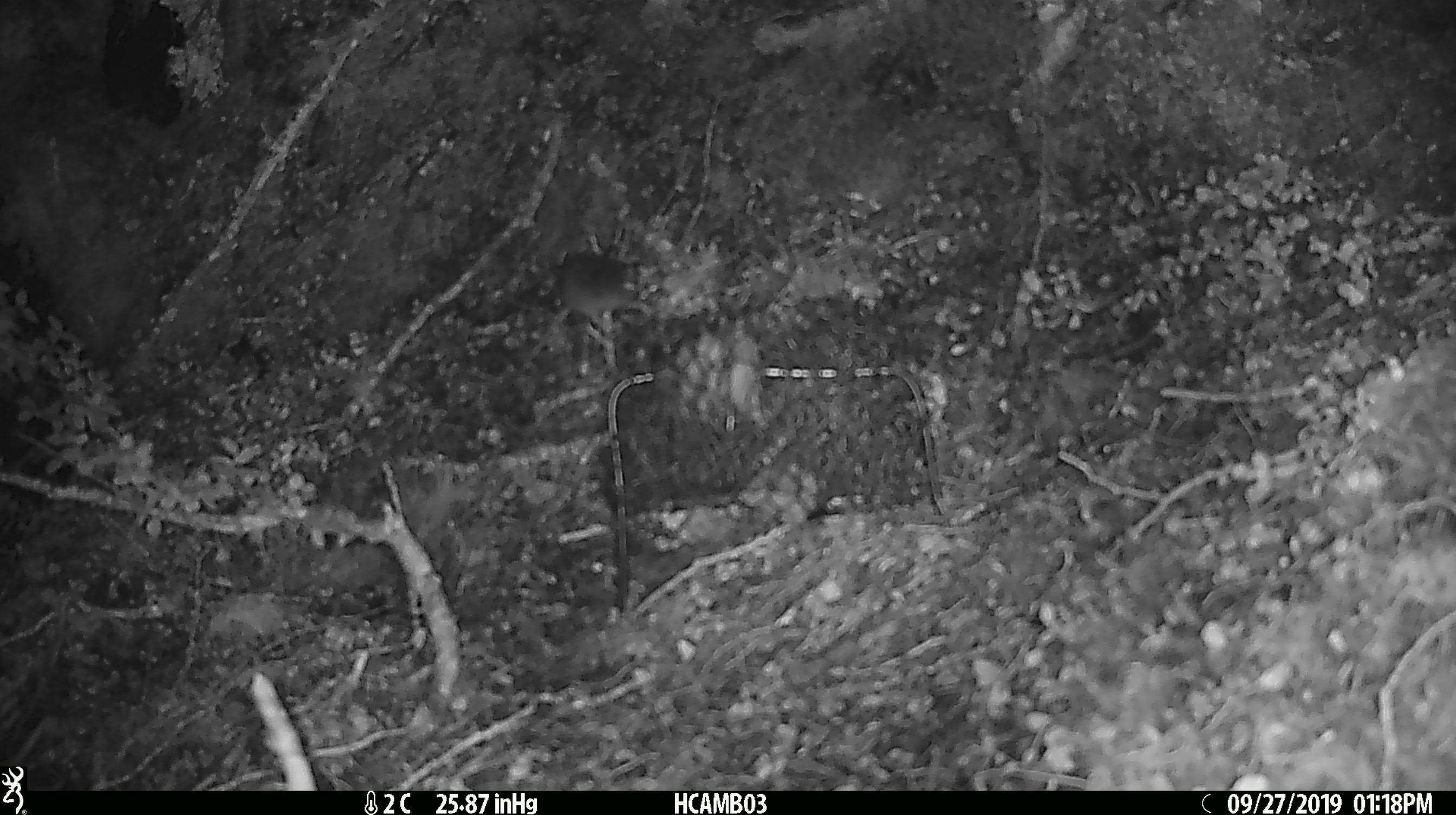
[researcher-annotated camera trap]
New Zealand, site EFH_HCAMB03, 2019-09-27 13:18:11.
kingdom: Animalia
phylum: Chordata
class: Mammalia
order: Rodentia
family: Muridae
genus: Mus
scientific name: Mus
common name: mouse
Mouse (Mus).